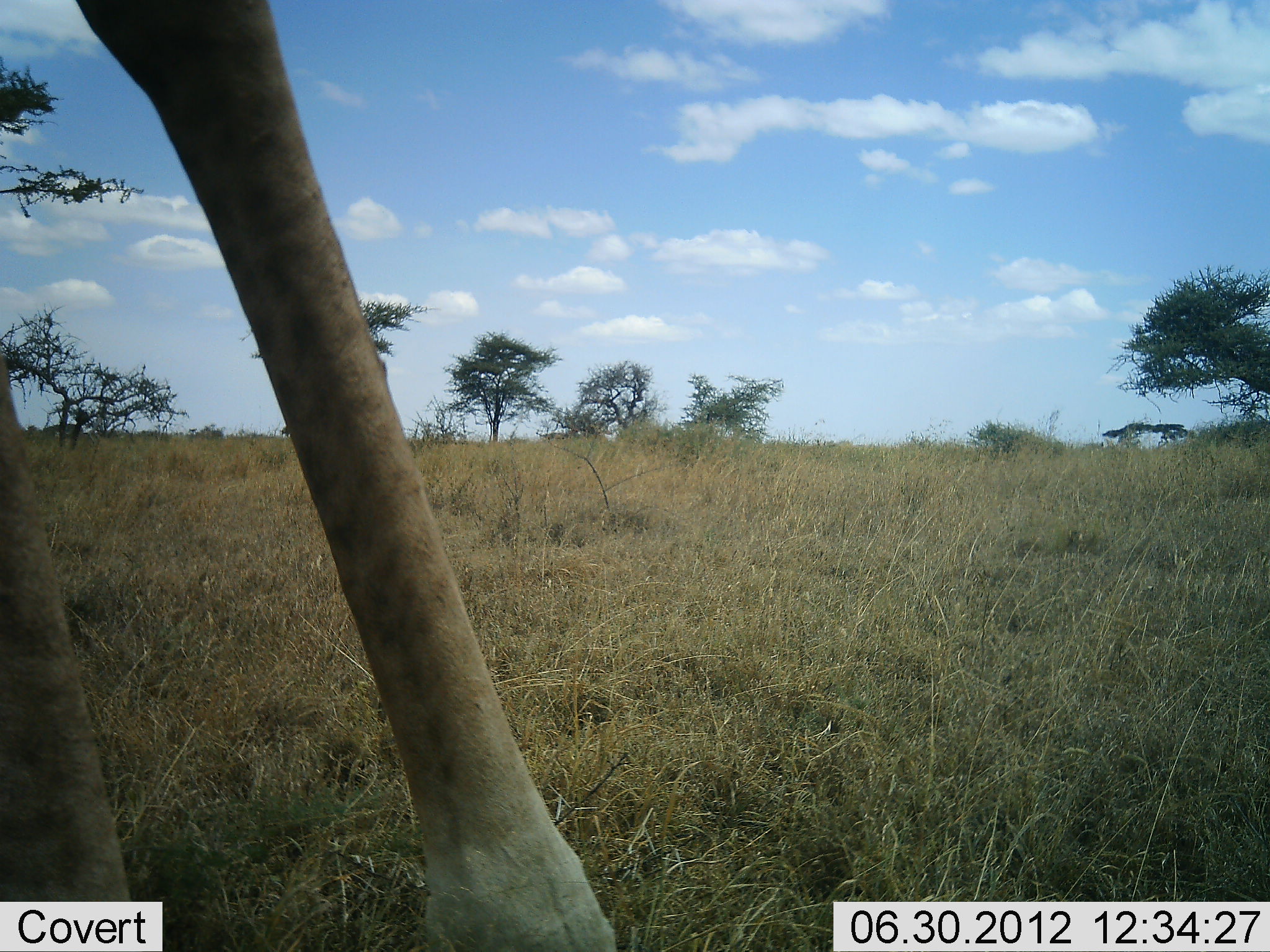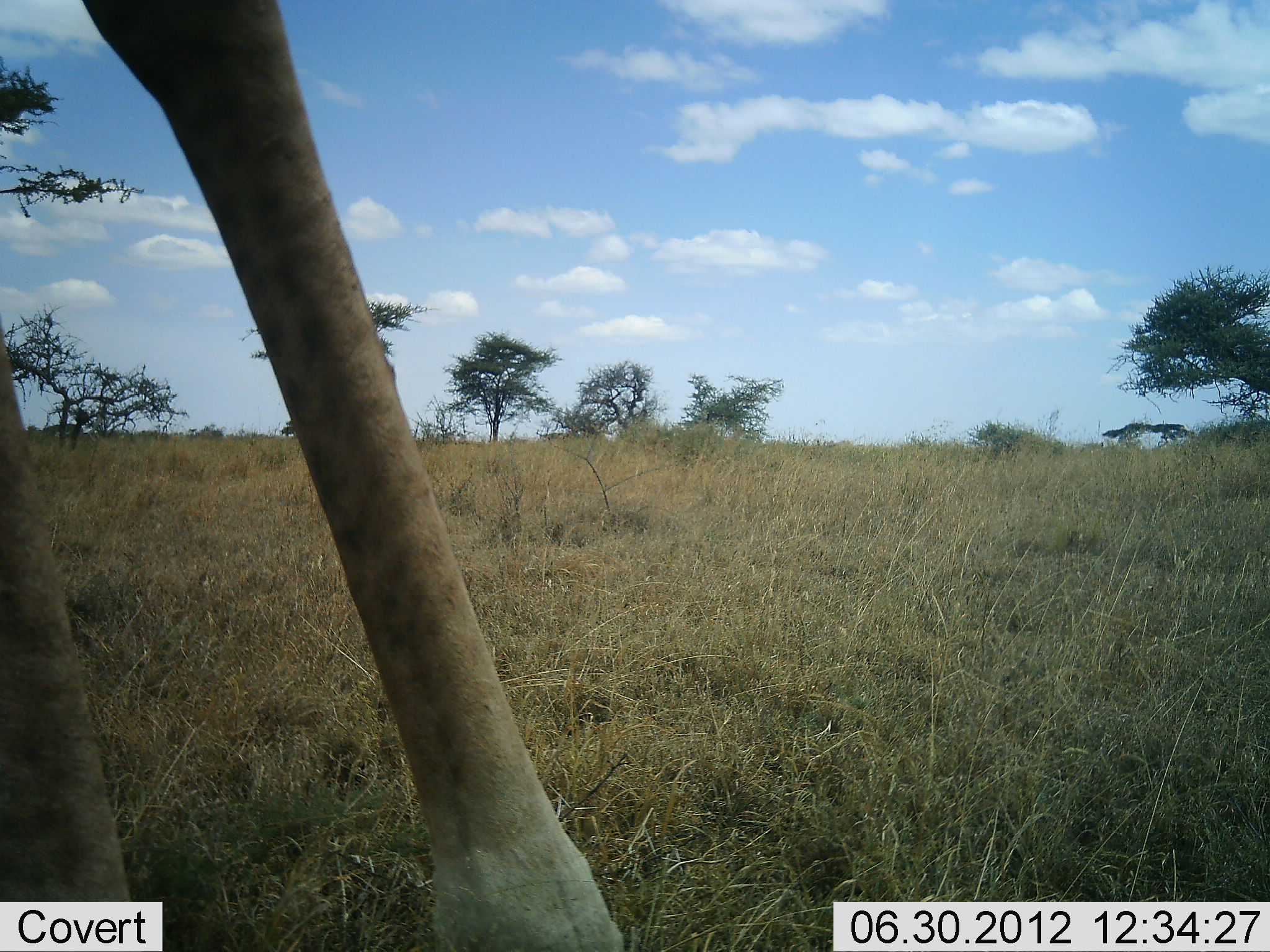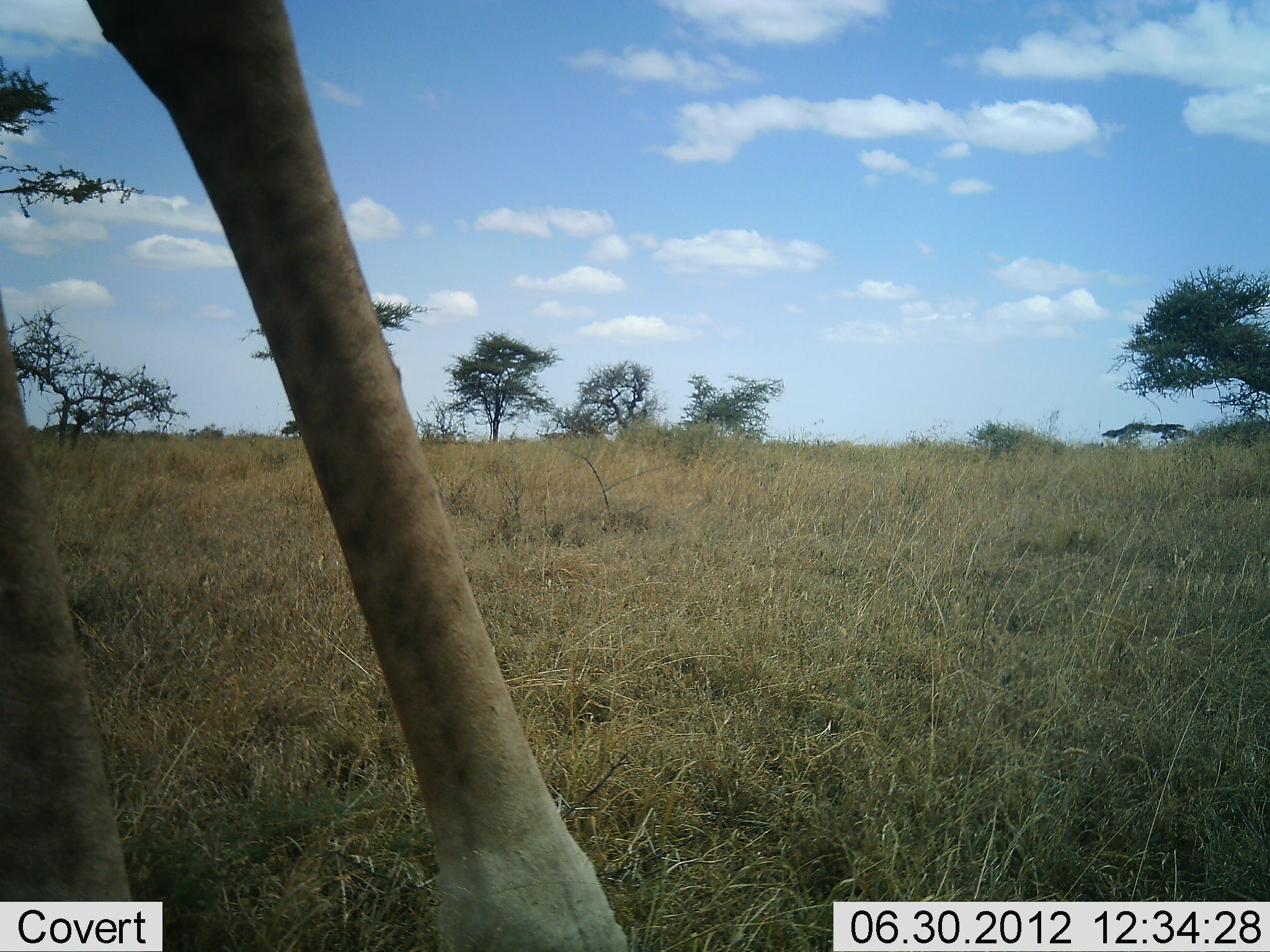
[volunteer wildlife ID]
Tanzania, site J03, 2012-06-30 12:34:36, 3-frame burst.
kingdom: Animalia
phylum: Chordata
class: Mammalia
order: Artiodactyla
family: Giraffidae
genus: Giraffa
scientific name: Giraffa camelopardalis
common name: giraffe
Giraffe (Giraffa camelopardalis), count 1. Behavior (volunteer vote fractions): standing 100%, resting 0%, moving 0%, interacting 0%. Young present (vote fraction): 0%. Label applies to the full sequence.